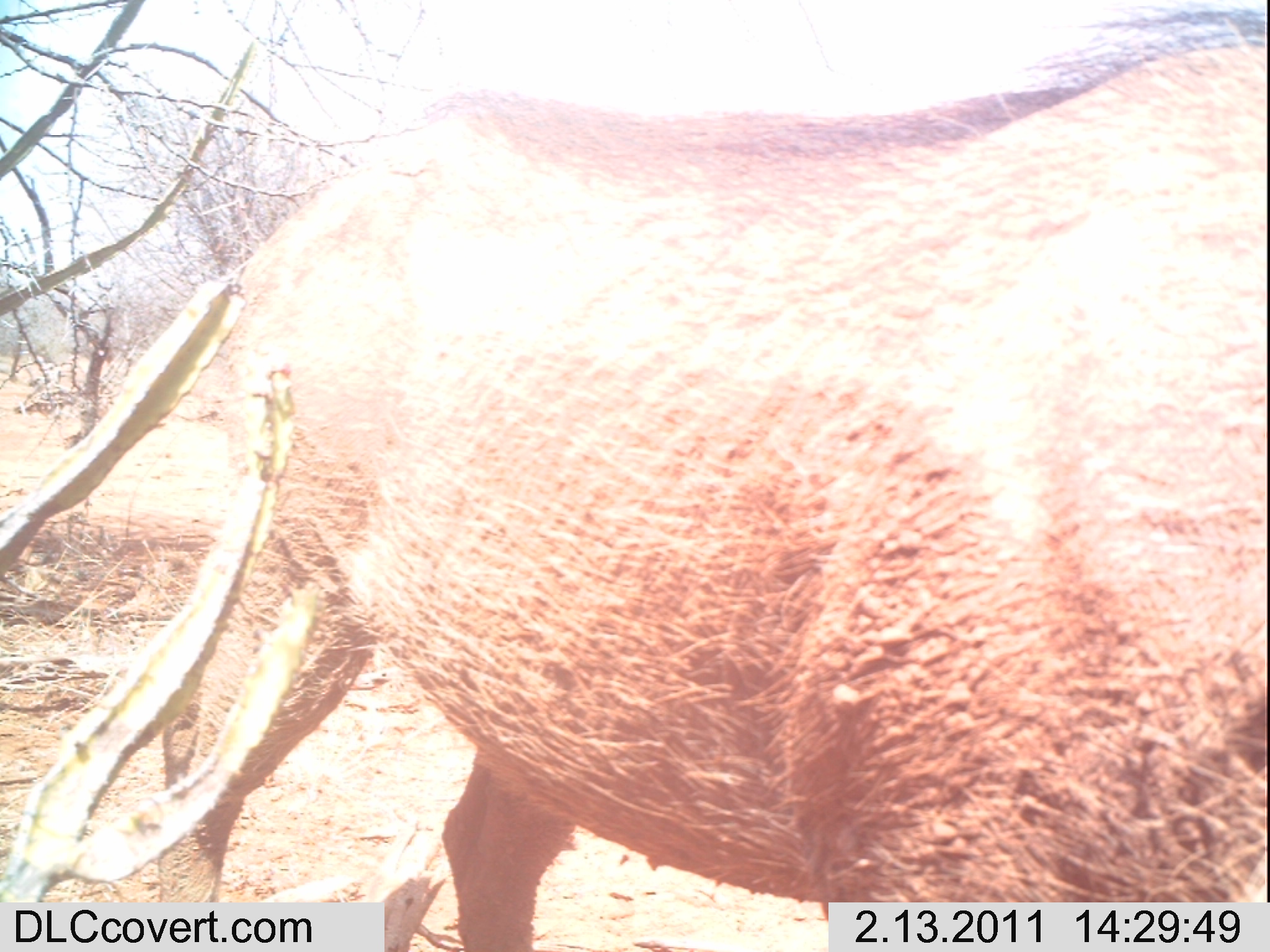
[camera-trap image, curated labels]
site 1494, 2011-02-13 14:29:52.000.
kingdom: Animalia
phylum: Chordata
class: Mammalia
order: Perissodactyla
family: Equidae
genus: Equus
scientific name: Equus quagga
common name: plains zebra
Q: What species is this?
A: Equus quagga (plains zebra).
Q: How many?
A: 1.